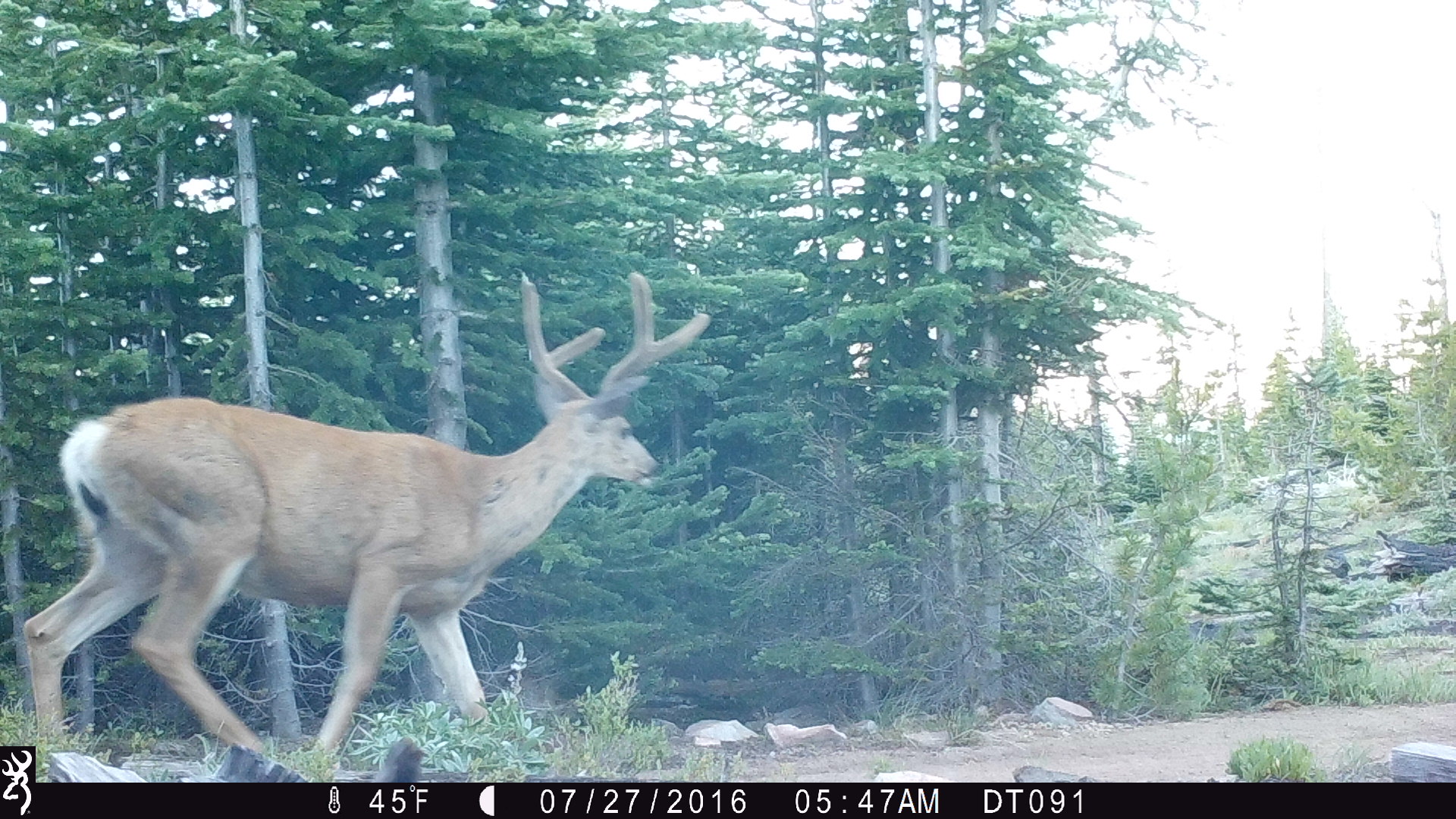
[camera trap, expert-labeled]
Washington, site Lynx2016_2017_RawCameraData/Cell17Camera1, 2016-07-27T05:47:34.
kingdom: Animalia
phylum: Chordata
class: Mammalia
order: Artiodactyla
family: Cervidae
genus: Odocoileus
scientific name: Odocoileus hemionus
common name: mule deer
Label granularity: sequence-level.